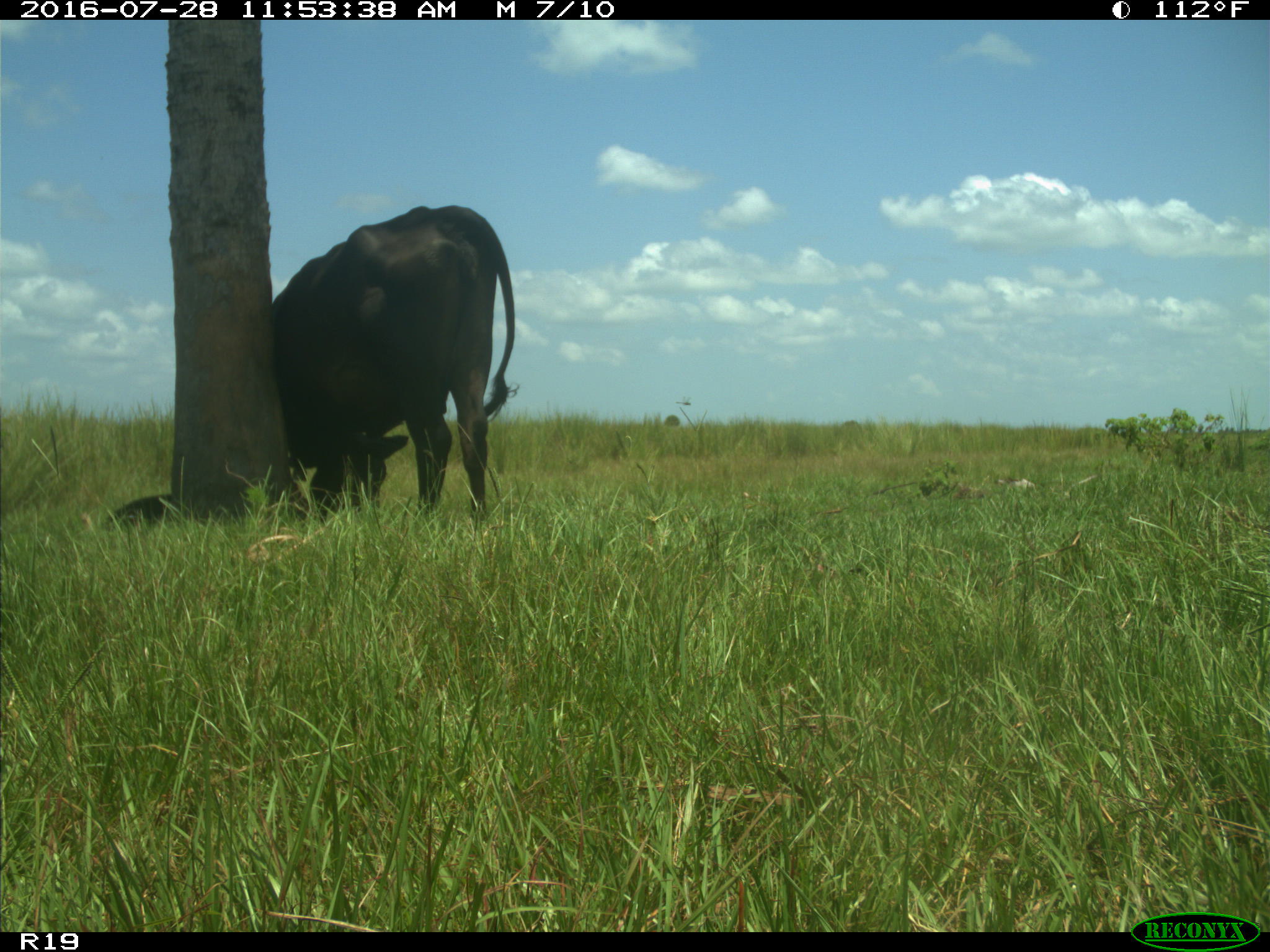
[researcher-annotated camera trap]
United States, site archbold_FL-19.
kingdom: Animalia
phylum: Chordata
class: Mammalia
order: Artiodactyla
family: Bovidae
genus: Bos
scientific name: Bos taurus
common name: domestic cow